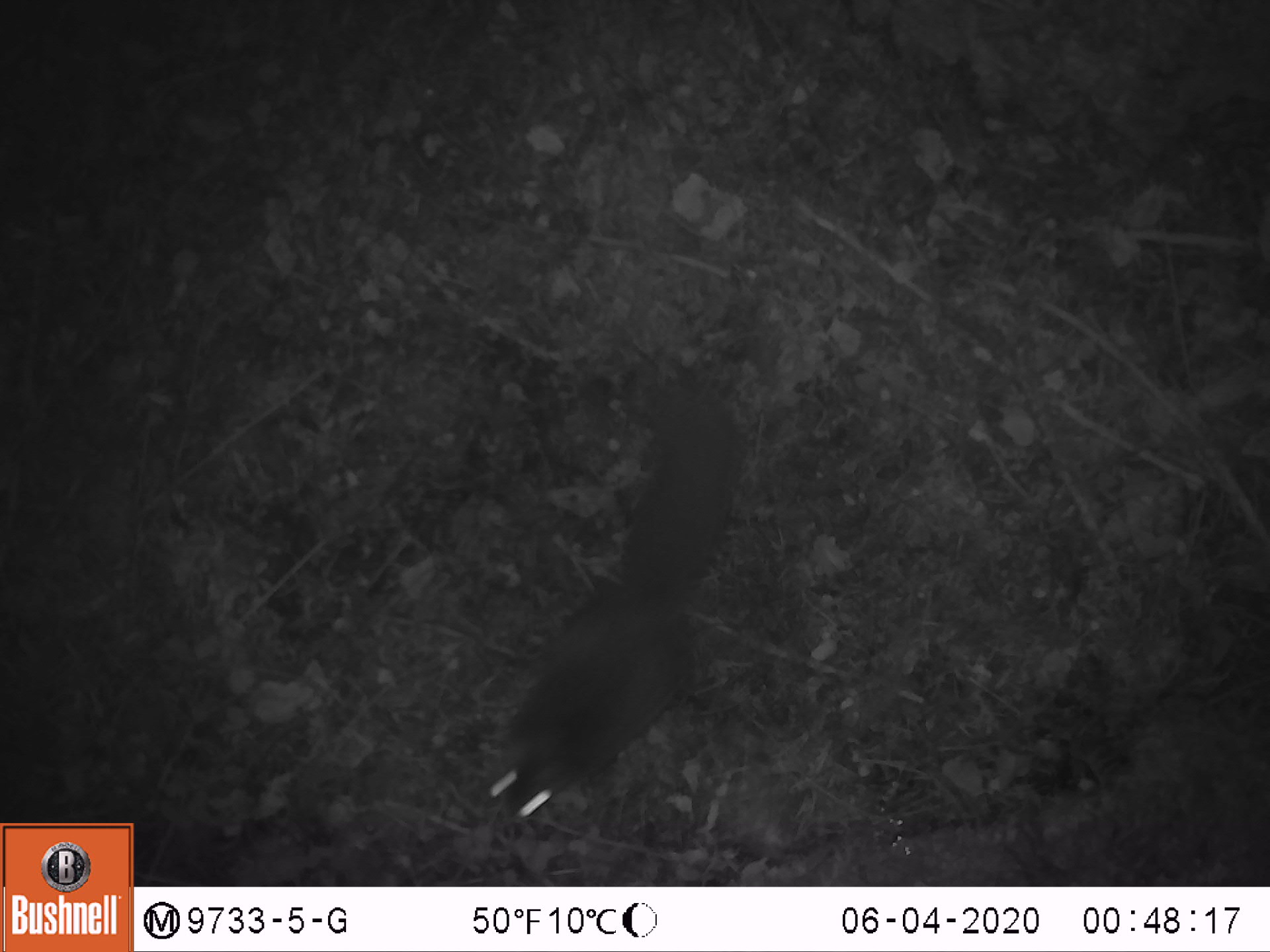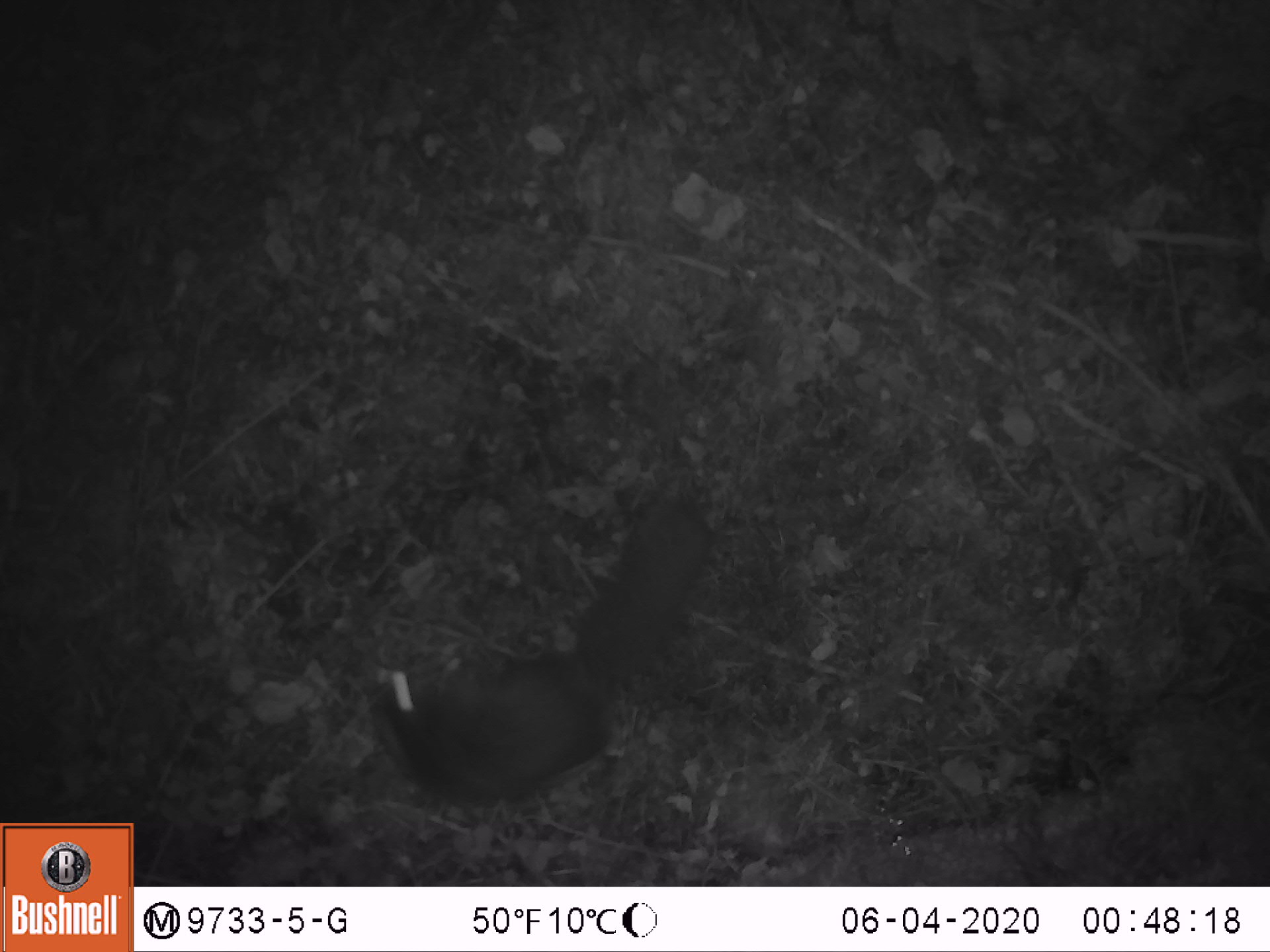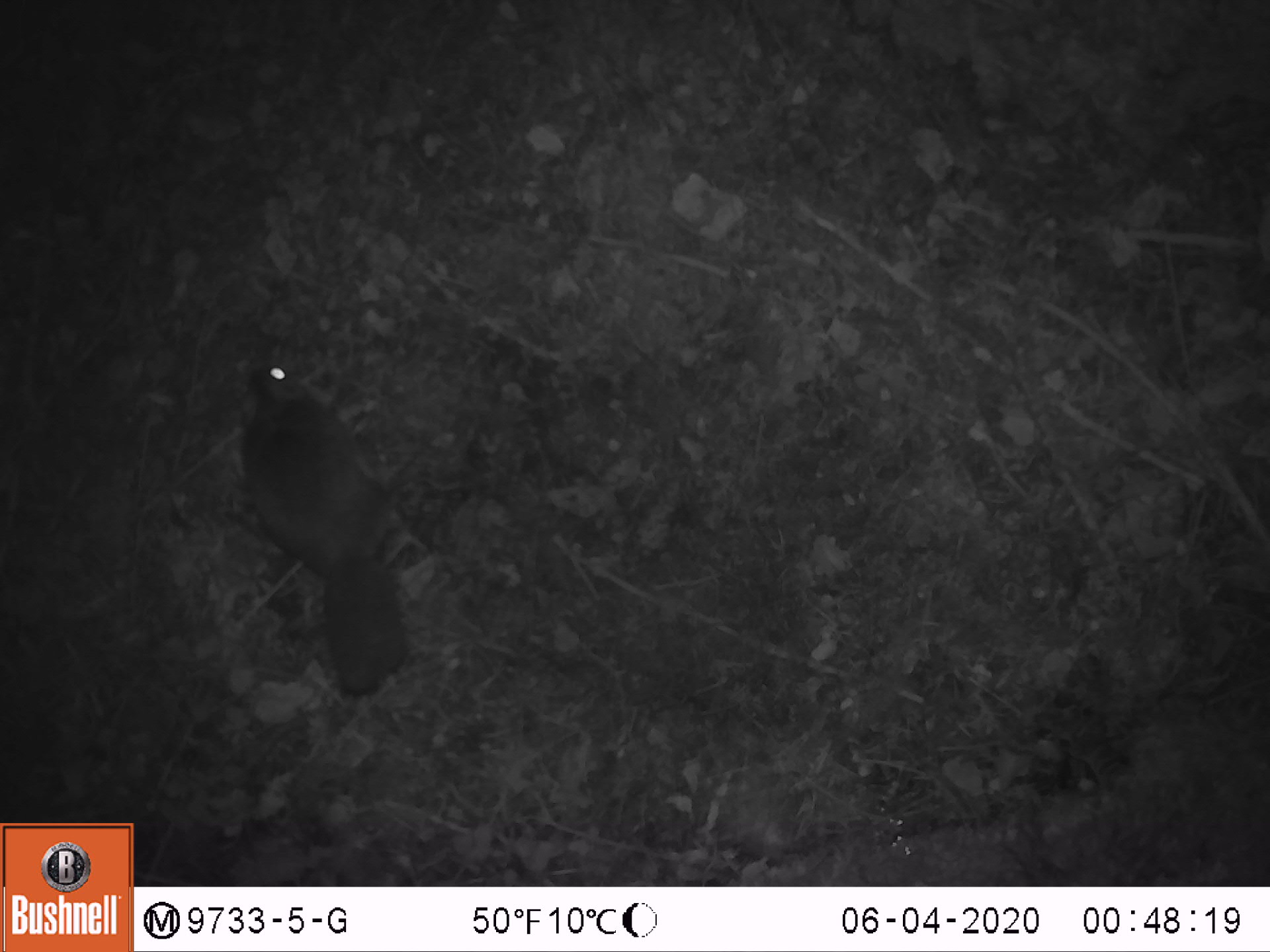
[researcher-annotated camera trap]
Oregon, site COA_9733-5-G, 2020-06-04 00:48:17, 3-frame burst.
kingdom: Animalia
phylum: Chordata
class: Mammalia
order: Rodentia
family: Sciuridae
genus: Glaucomys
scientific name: Glaucomys oregonensis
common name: humboldt's flying squirrel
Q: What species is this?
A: Humboldt's flying squirrel (Glaucomys oregonensis).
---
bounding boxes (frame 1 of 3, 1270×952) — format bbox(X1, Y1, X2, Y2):
humboldt's flying squirrel: bbox(470, 363, 757, 835)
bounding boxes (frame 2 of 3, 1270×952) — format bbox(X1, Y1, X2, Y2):
humboldt's flying squirrel: bbox(361, 480, 725, 822)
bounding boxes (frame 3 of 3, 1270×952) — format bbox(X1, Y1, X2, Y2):
humboldt's flying squirrel: bbox(225, 347, 421, 703)